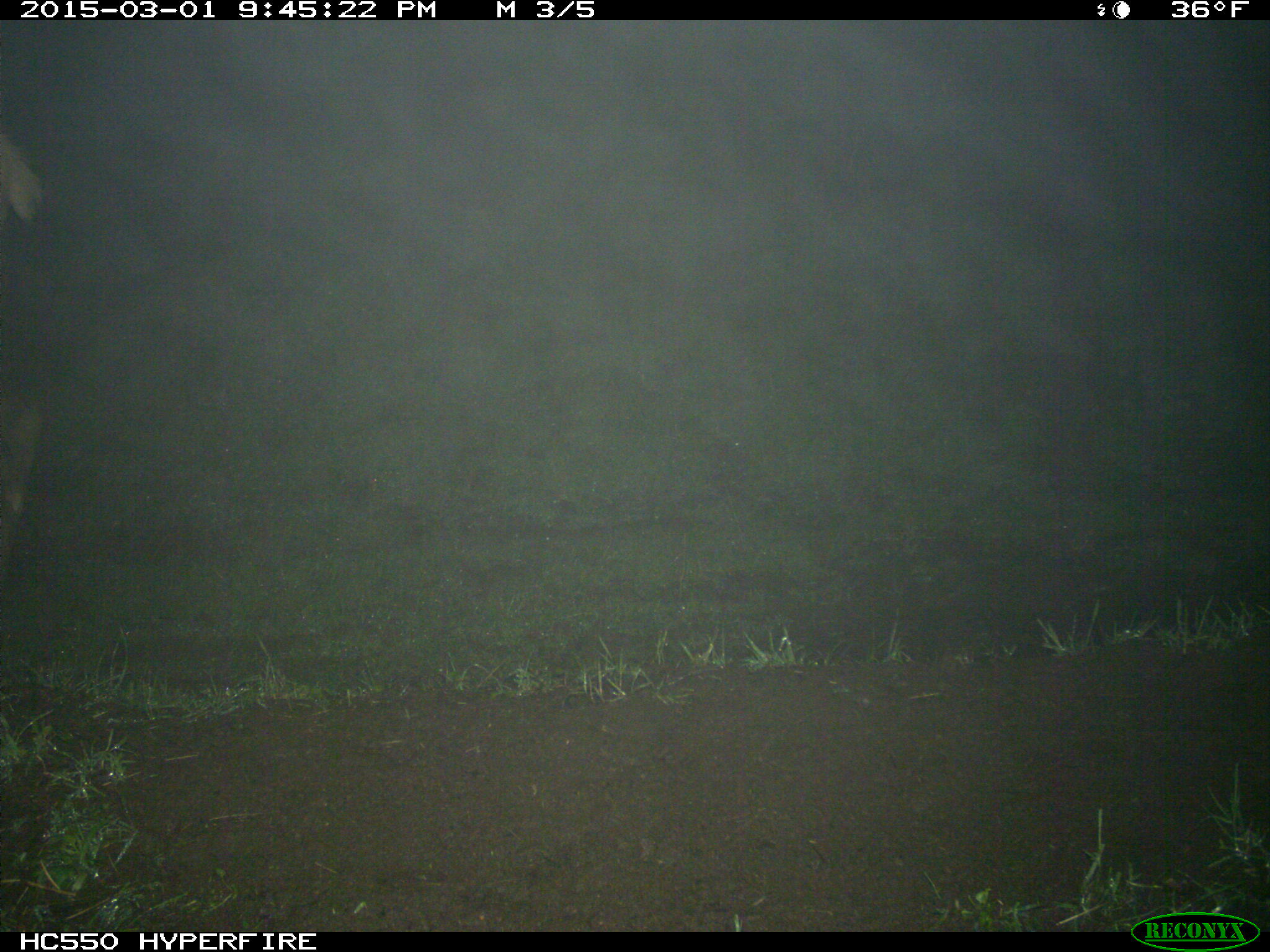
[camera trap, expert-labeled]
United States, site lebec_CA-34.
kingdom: Animalia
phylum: Chordata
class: Mammalia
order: Artiodactyla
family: Cervidae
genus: Cervus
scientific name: Cervus canadensis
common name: elk